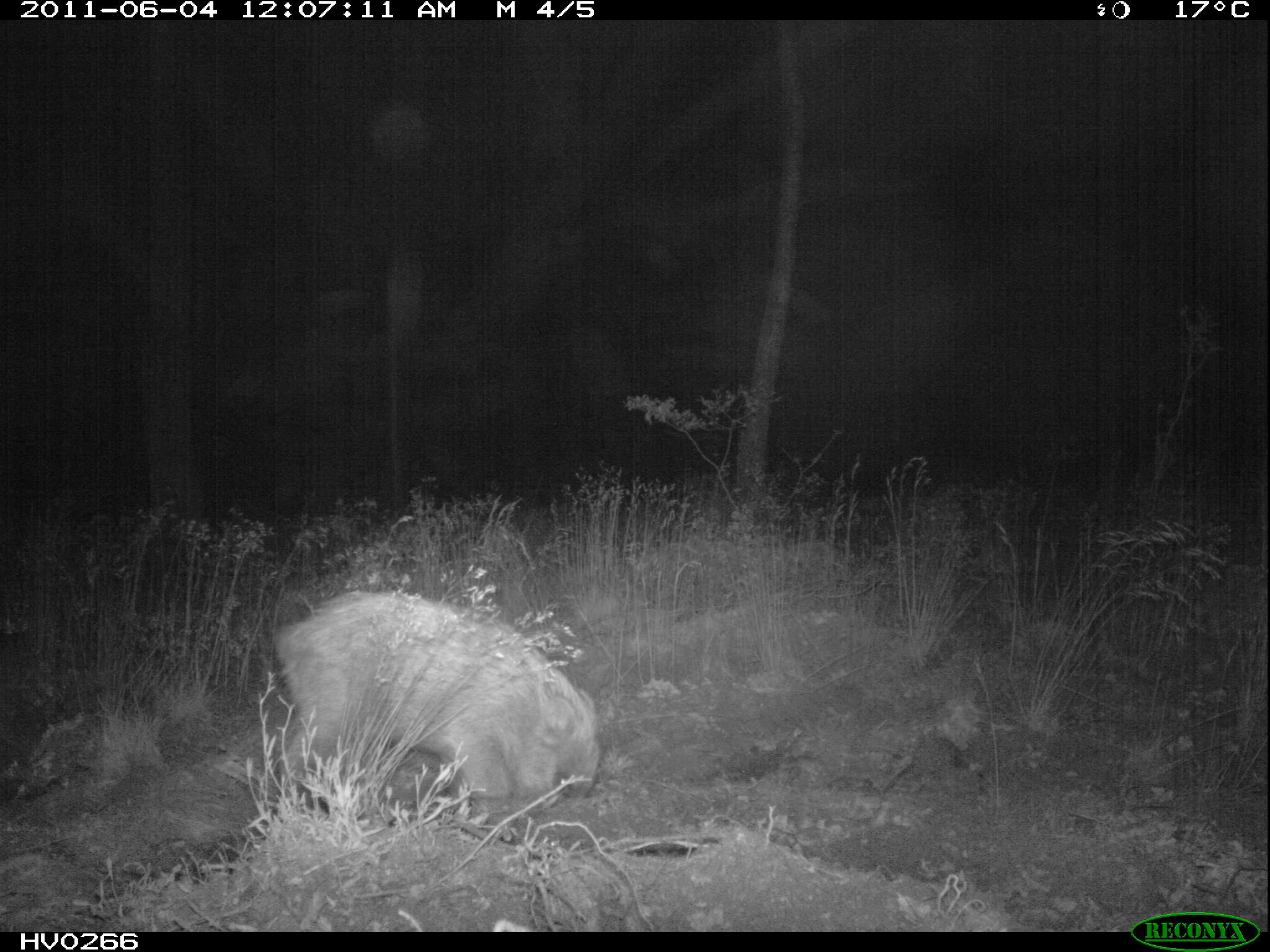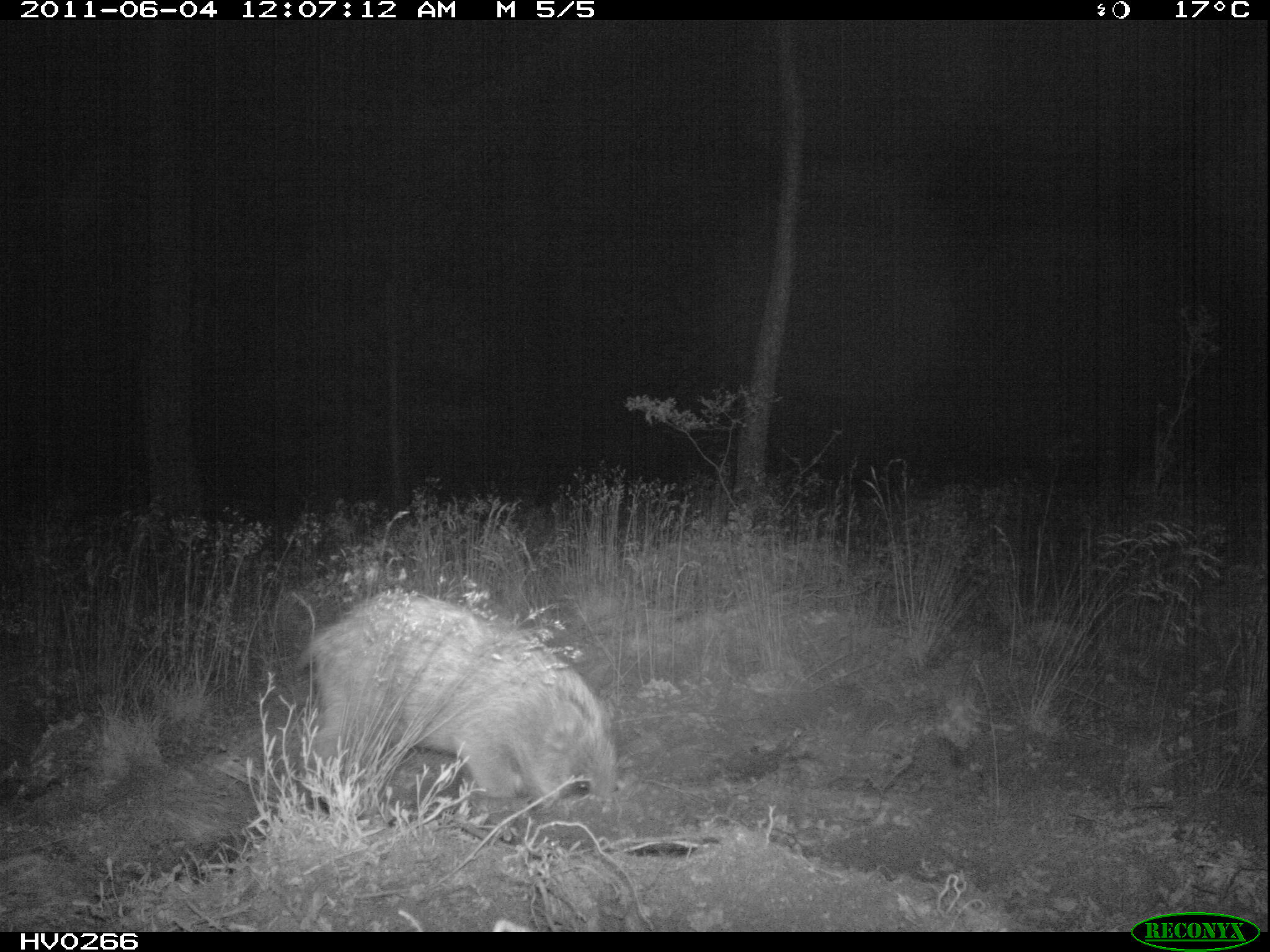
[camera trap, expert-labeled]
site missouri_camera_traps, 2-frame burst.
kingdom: Animalia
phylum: Chordata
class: Mammalia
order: Artiodactyla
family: Suidae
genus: Sus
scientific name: Sus scrofa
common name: wild boar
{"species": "wild boar (Sus scrofa)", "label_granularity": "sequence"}